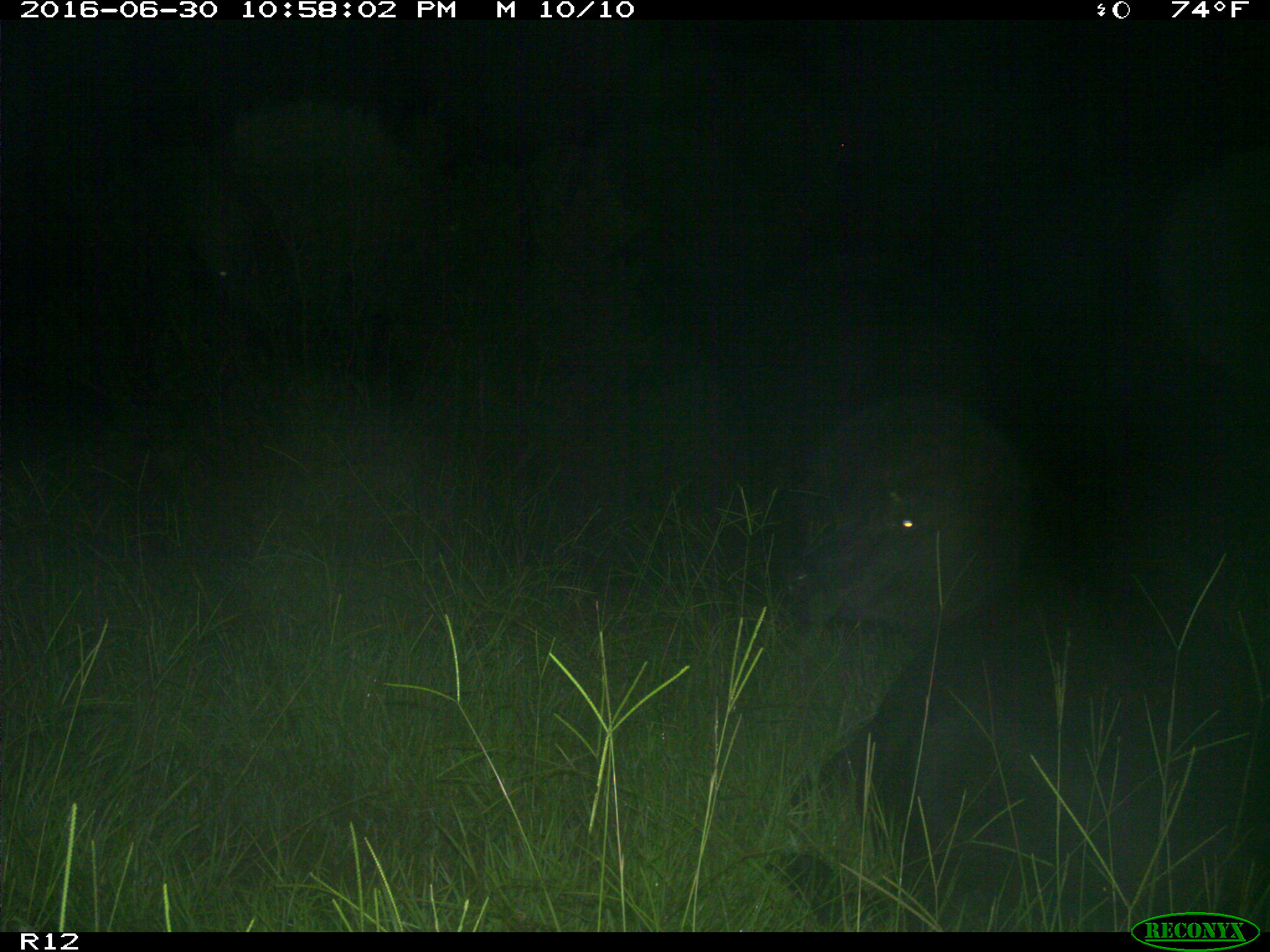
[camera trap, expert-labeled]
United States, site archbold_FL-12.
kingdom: Animalia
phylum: Chordata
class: Mammalia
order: Artiodactyla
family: Bovidae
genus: Bos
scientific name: Bos taurus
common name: domestic cow